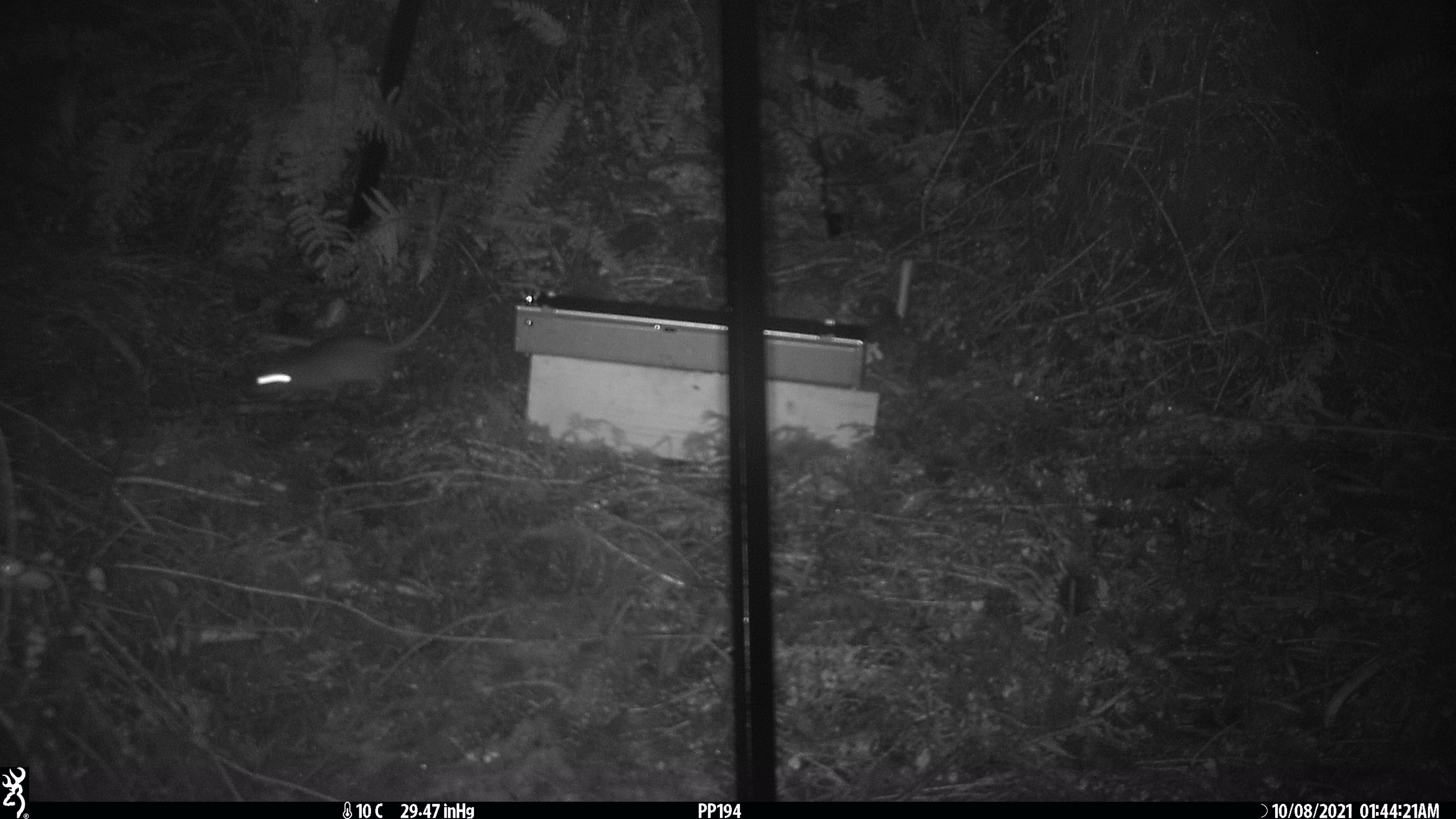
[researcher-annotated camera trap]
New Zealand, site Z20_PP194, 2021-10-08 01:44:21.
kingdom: Animalia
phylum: Chordata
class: Mammalia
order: Rodentia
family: Muridae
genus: Rattus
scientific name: Rattus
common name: rat